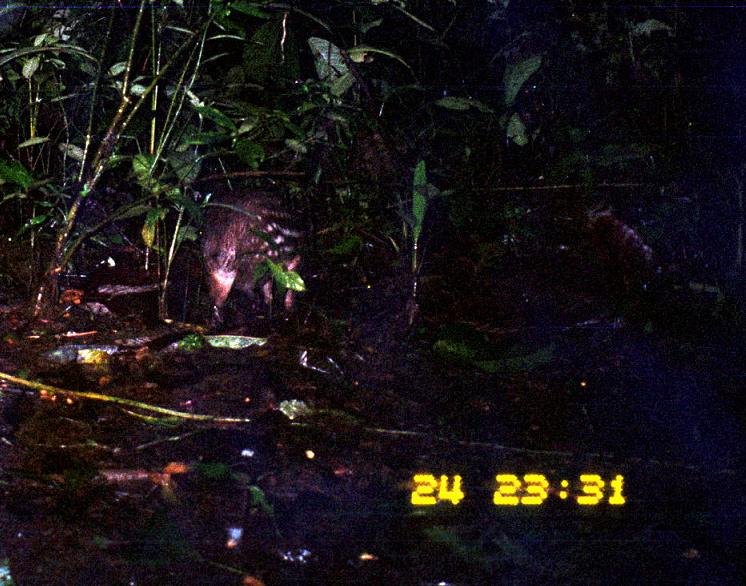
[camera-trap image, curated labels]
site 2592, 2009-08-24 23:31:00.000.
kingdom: Animalia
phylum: Chordata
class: Mammalia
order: Rodentia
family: Cuniculidae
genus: Cuniculus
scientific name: Cuniculus paca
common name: spotted paca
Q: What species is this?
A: Cuniculus paca (spotted paca).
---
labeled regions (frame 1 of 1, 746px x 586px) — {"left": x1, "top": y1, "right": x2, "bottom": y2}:
cuniculus paca: {"left": 203, "top": 189, "right": 305, "bottom": 314}